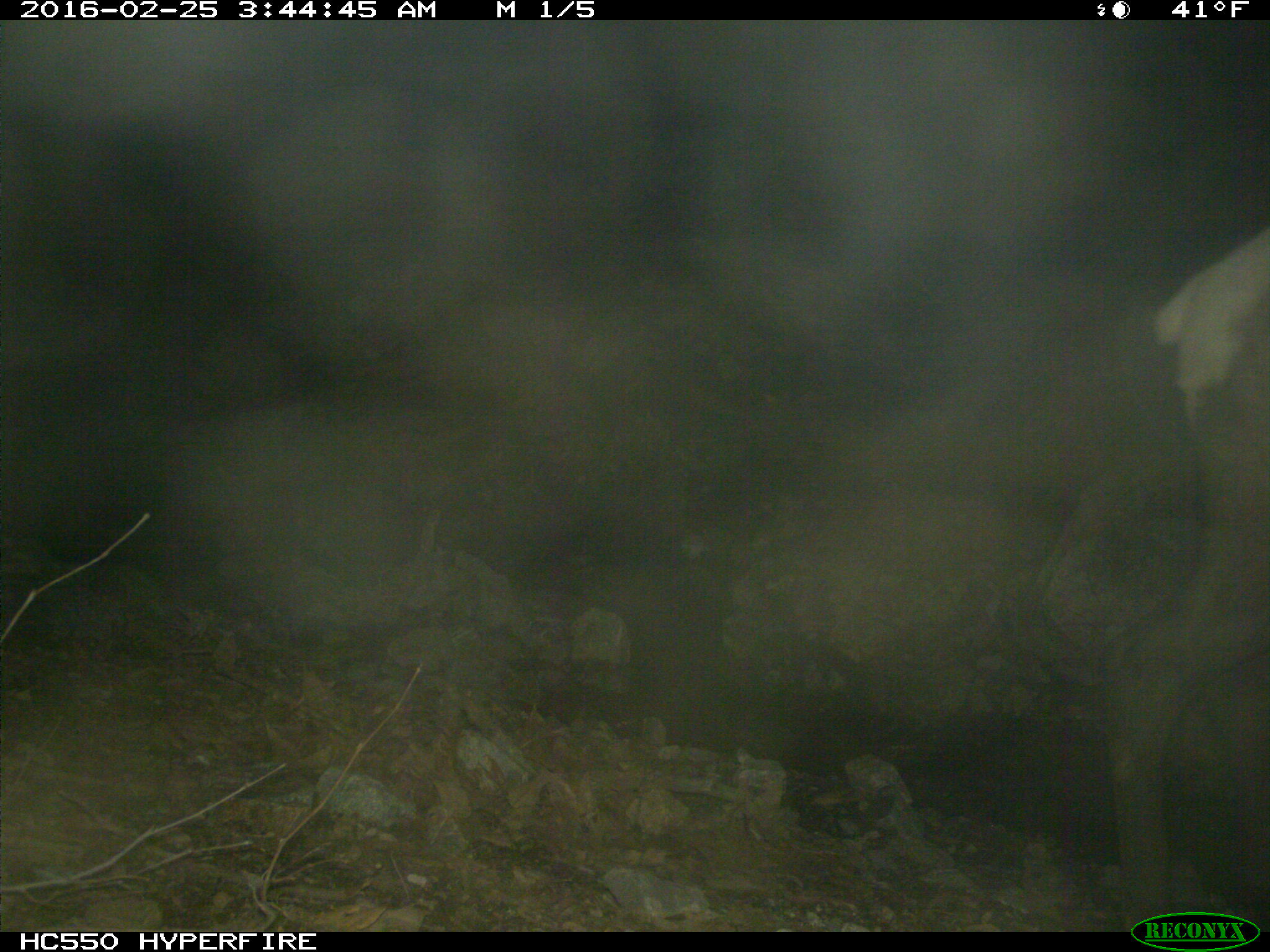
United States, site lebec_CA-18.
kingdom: Animalia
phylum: Chordata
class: Mammalia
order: Artiodactyla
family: Cervidae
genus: Cervus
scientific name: Cervus canadensis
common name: elk